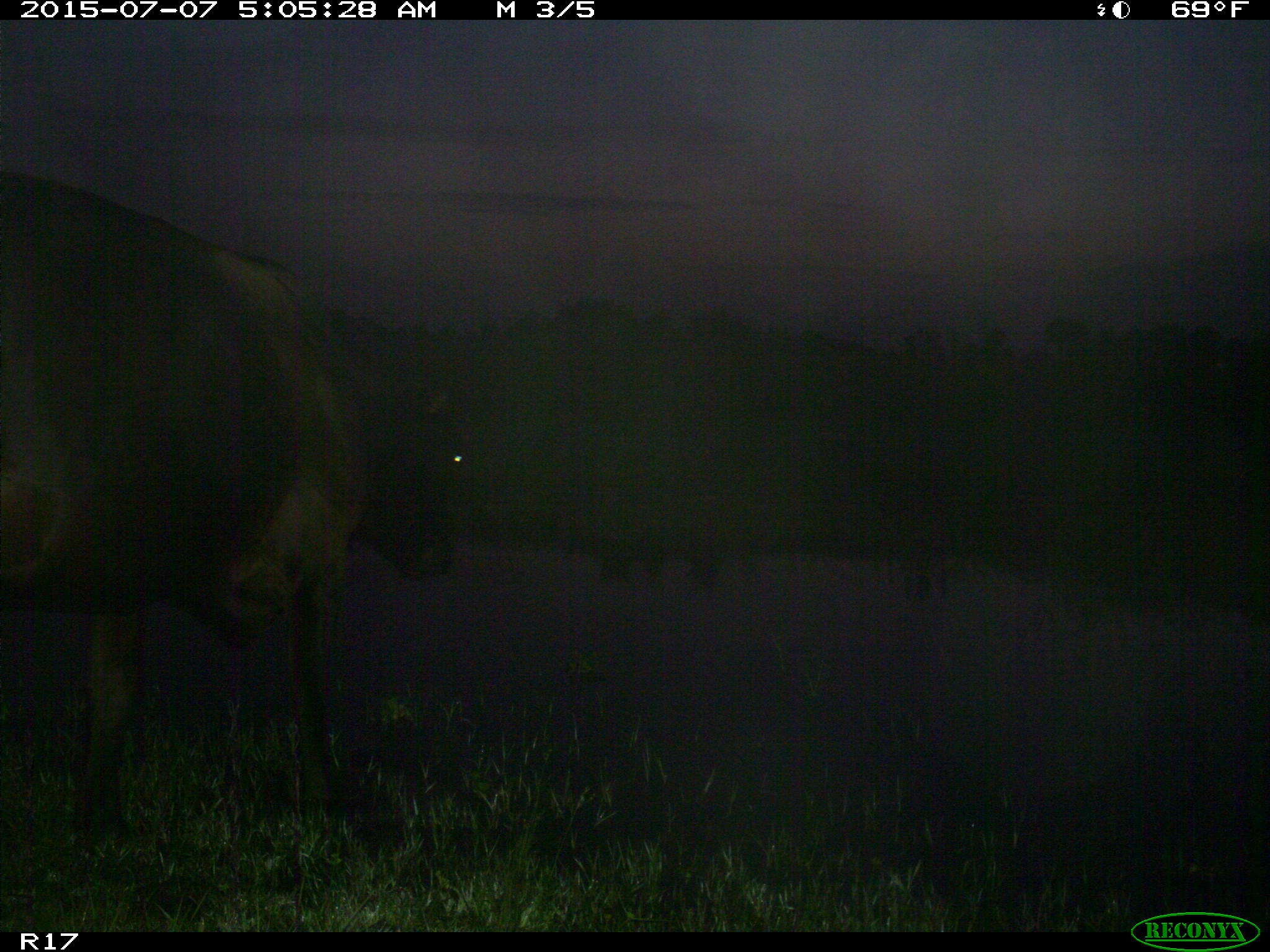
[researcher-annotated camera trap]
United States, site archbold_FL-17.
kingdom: Animalia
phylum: Chordata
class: Mammalia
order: Artiodactyla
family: Bovidae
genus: Bos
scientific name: Bos taurus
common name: domestic cow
Bos taurus (domestic cow).